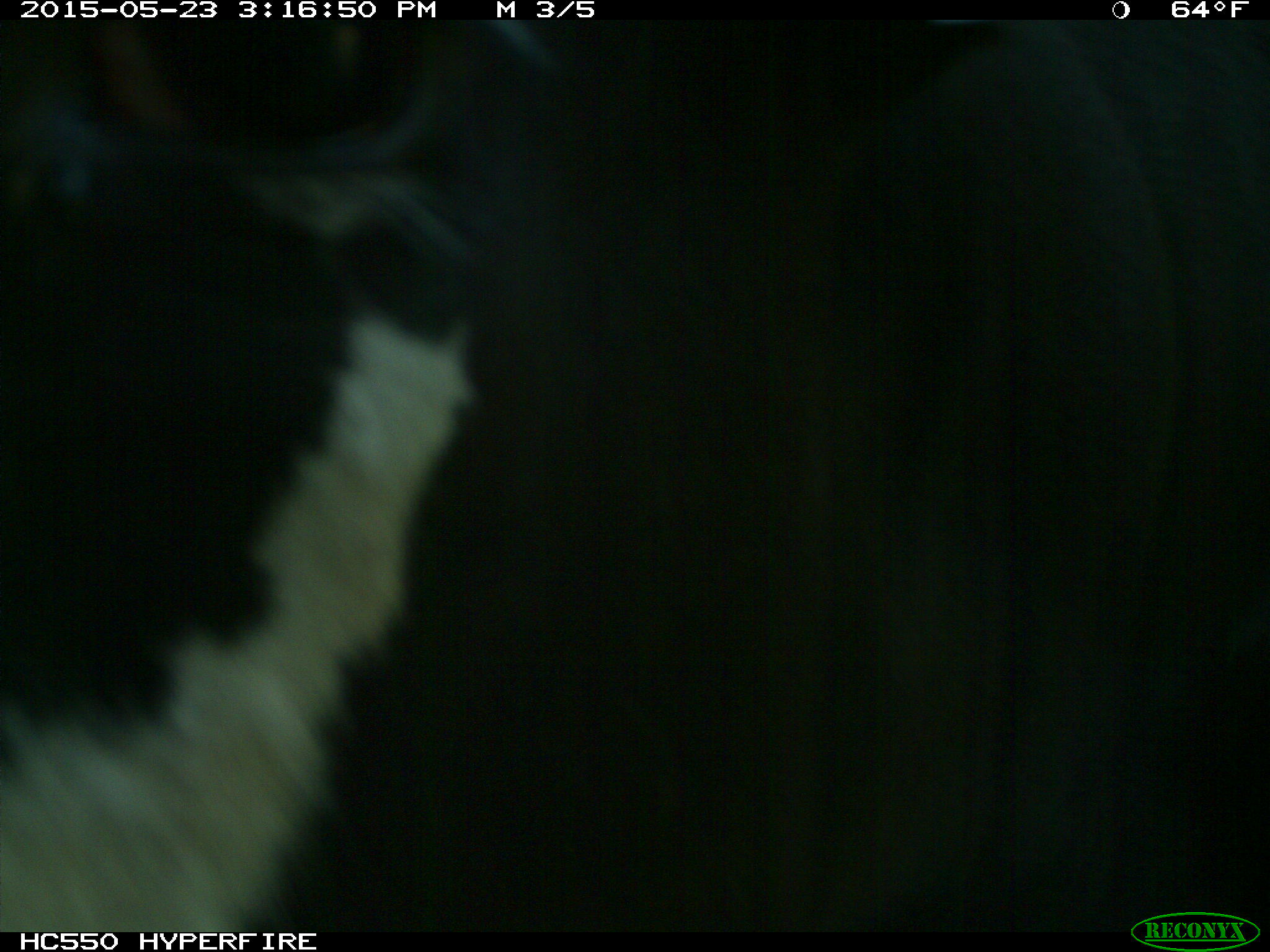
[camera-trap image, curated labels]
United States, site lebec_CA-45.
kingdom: Animalia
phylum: Chordata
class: Mammalia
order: Artiodactyla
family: Bovidae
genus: Bos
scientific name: Bos taurus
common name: domestic cow